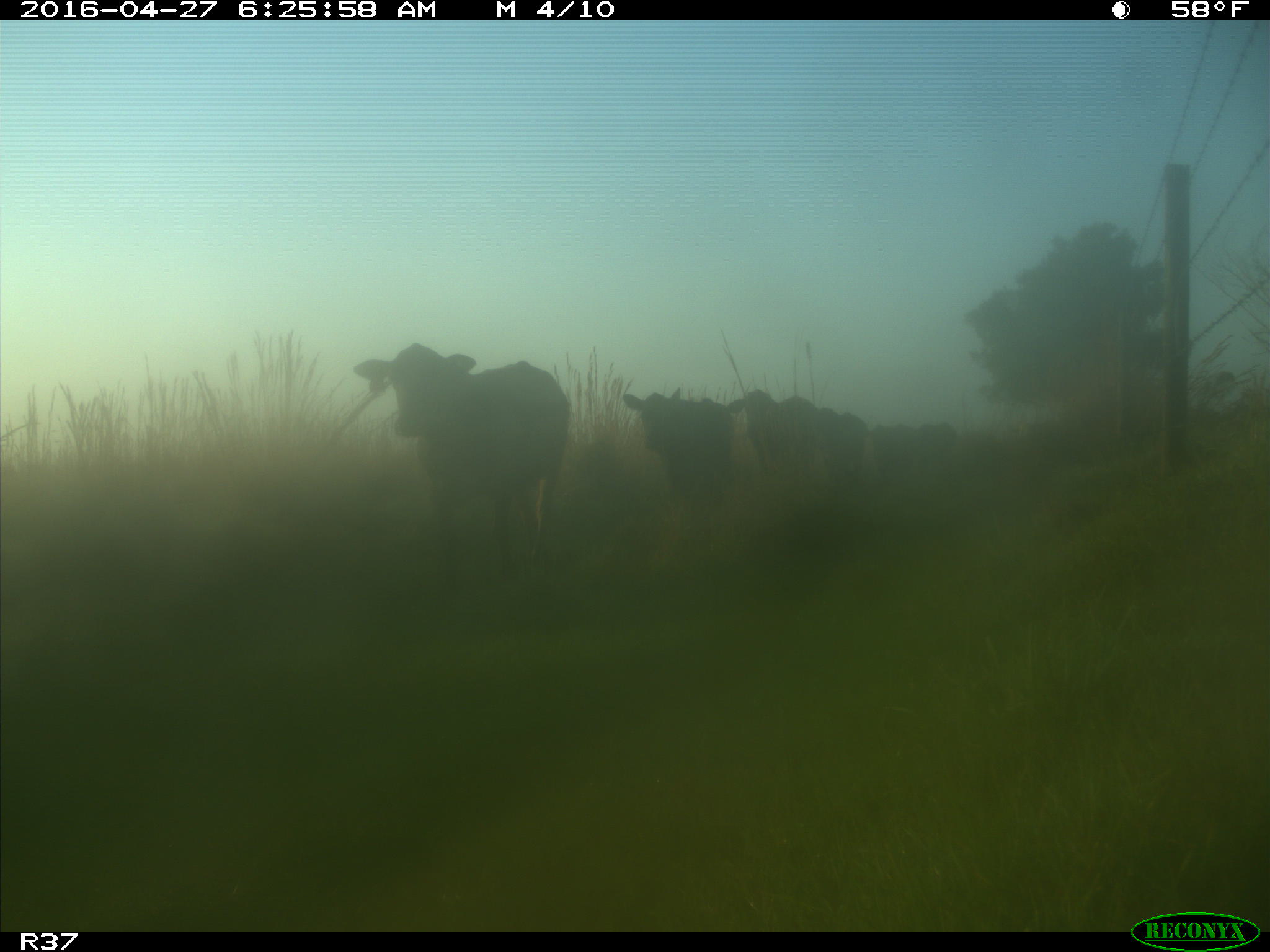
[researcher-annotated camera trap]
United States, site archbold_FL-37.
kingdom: Animalia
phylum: Chordata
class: Mammalia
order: Artiodactyla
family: Bovidae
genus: Bos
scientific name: Bos taurus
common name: domestic cow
Bos taurus (domestic cow).